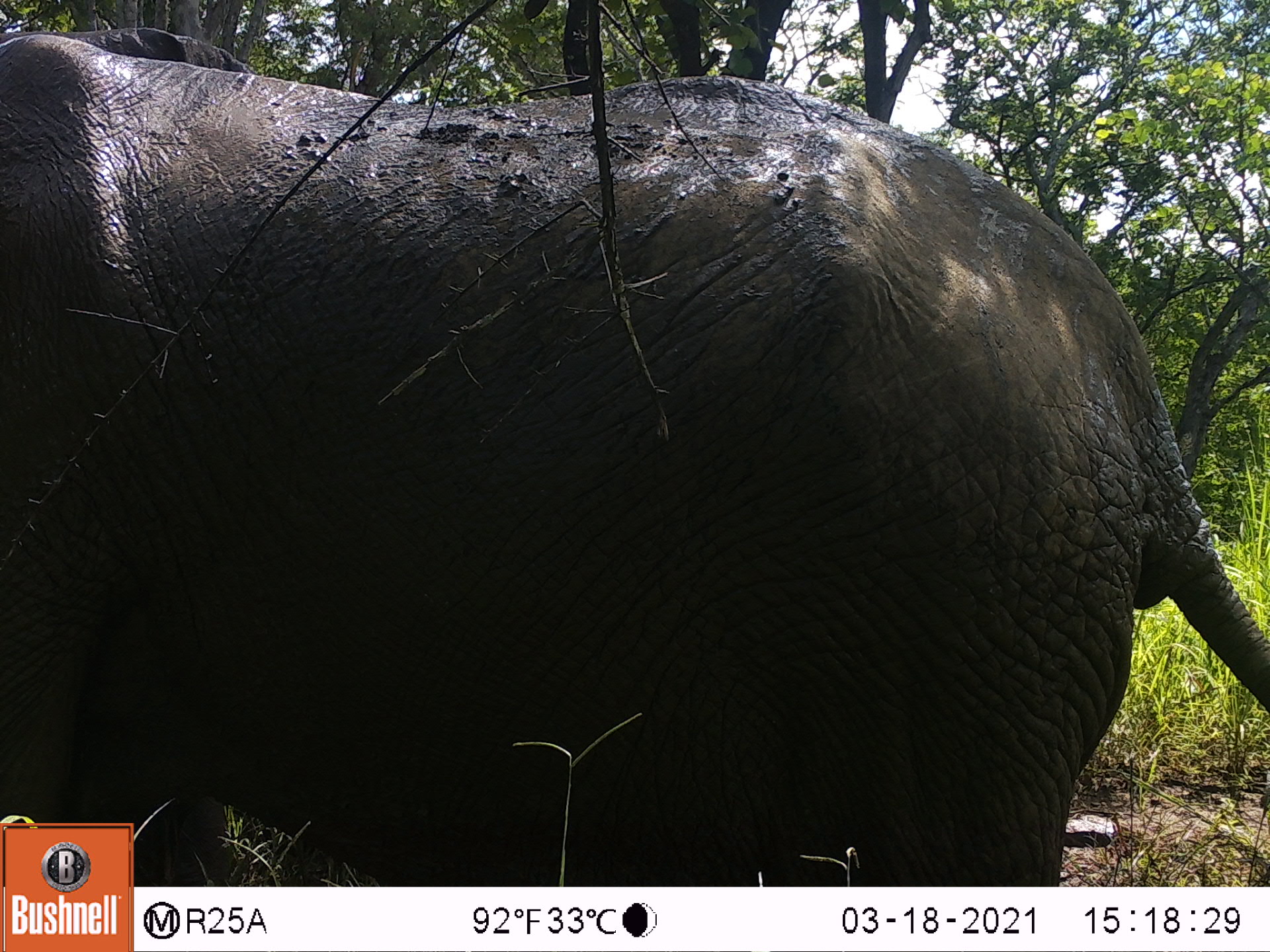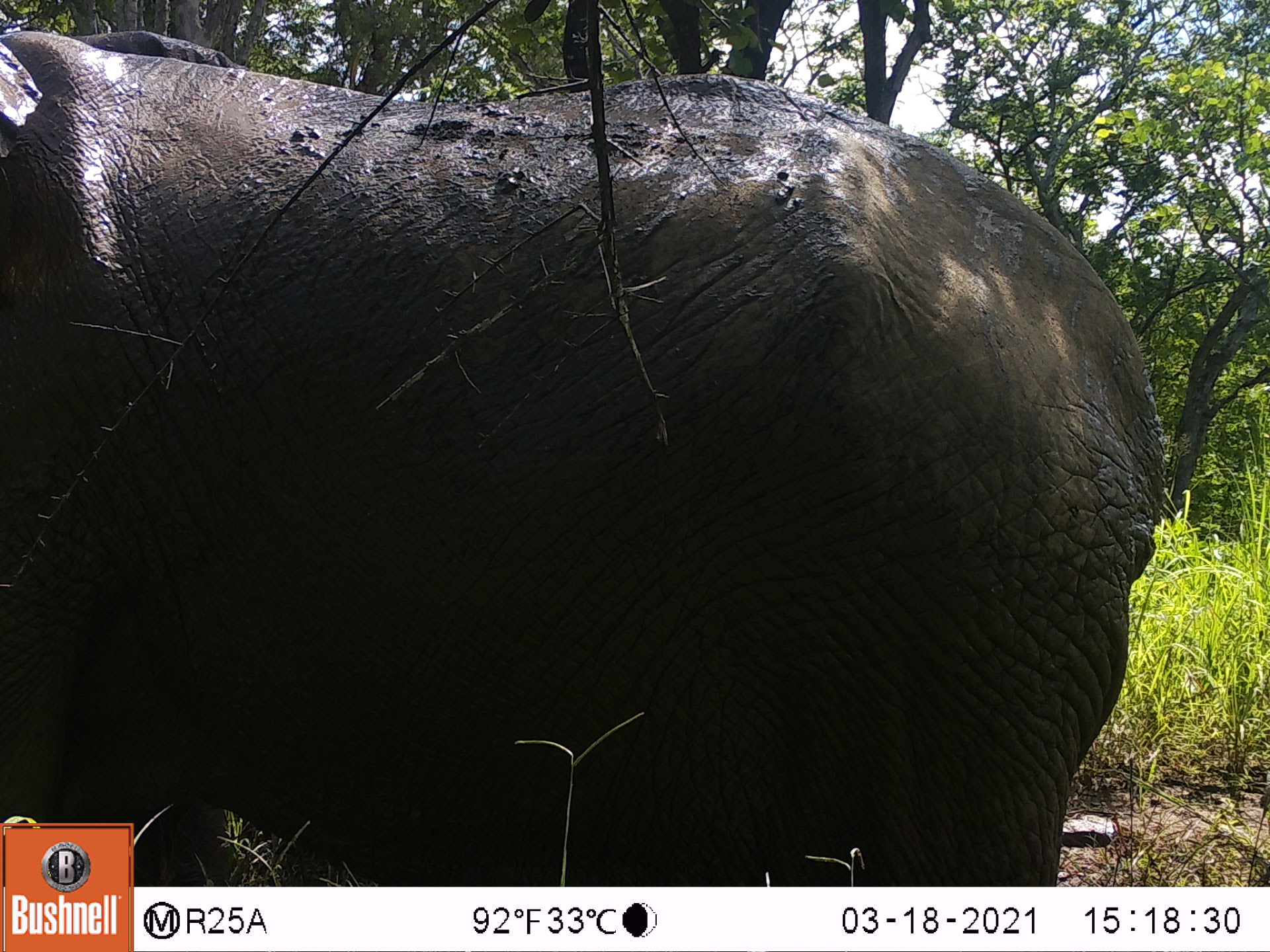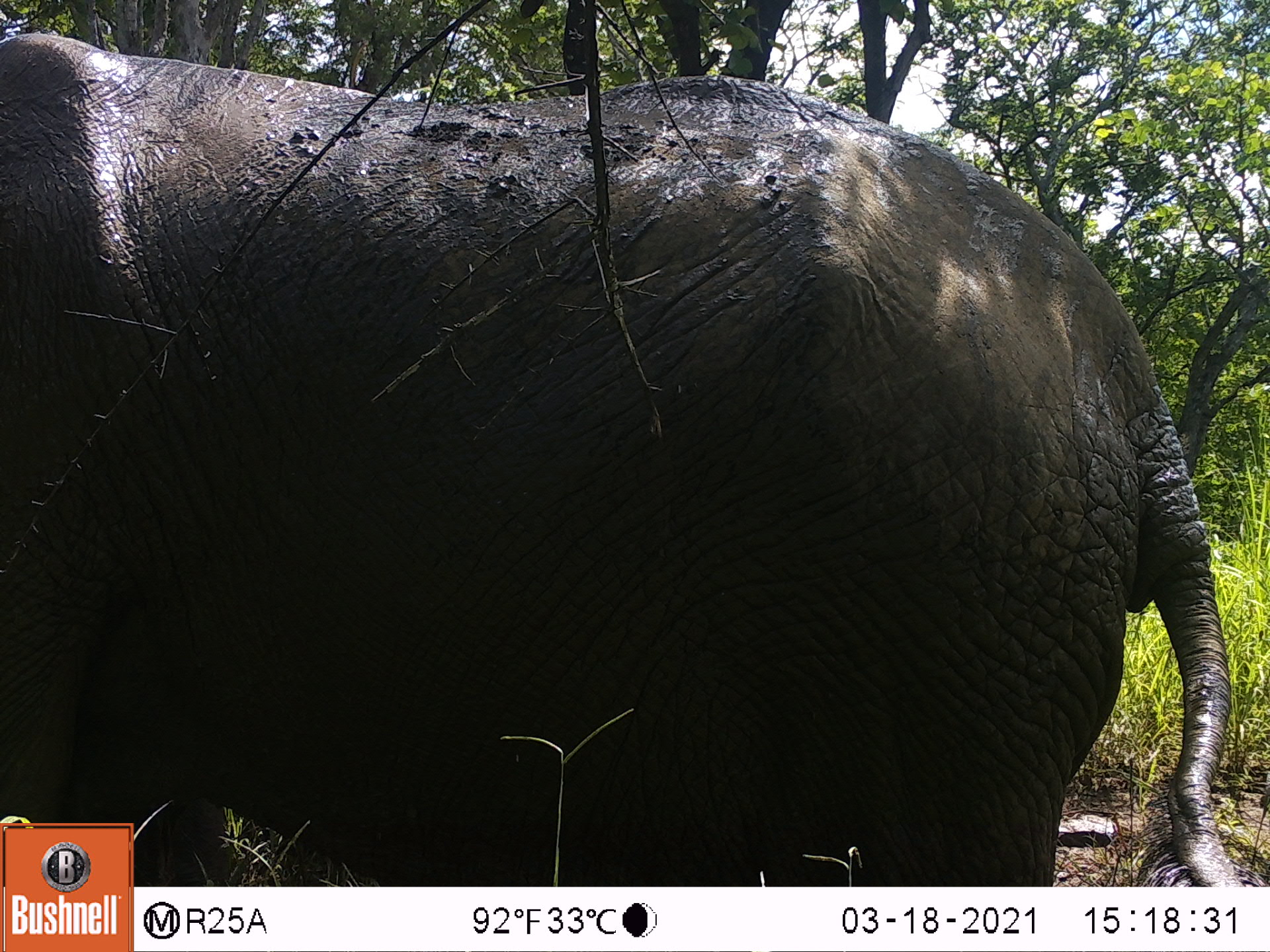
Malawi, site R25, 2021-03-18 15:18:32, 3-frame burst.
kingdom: Animalia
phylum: Chordata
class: Mammalia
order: Proboscidea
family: Elephantidae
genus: Loxodonta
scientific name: Loxodonta africana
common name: african savanna elephant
African savanna elephant (Loxodonta africana), count 1.